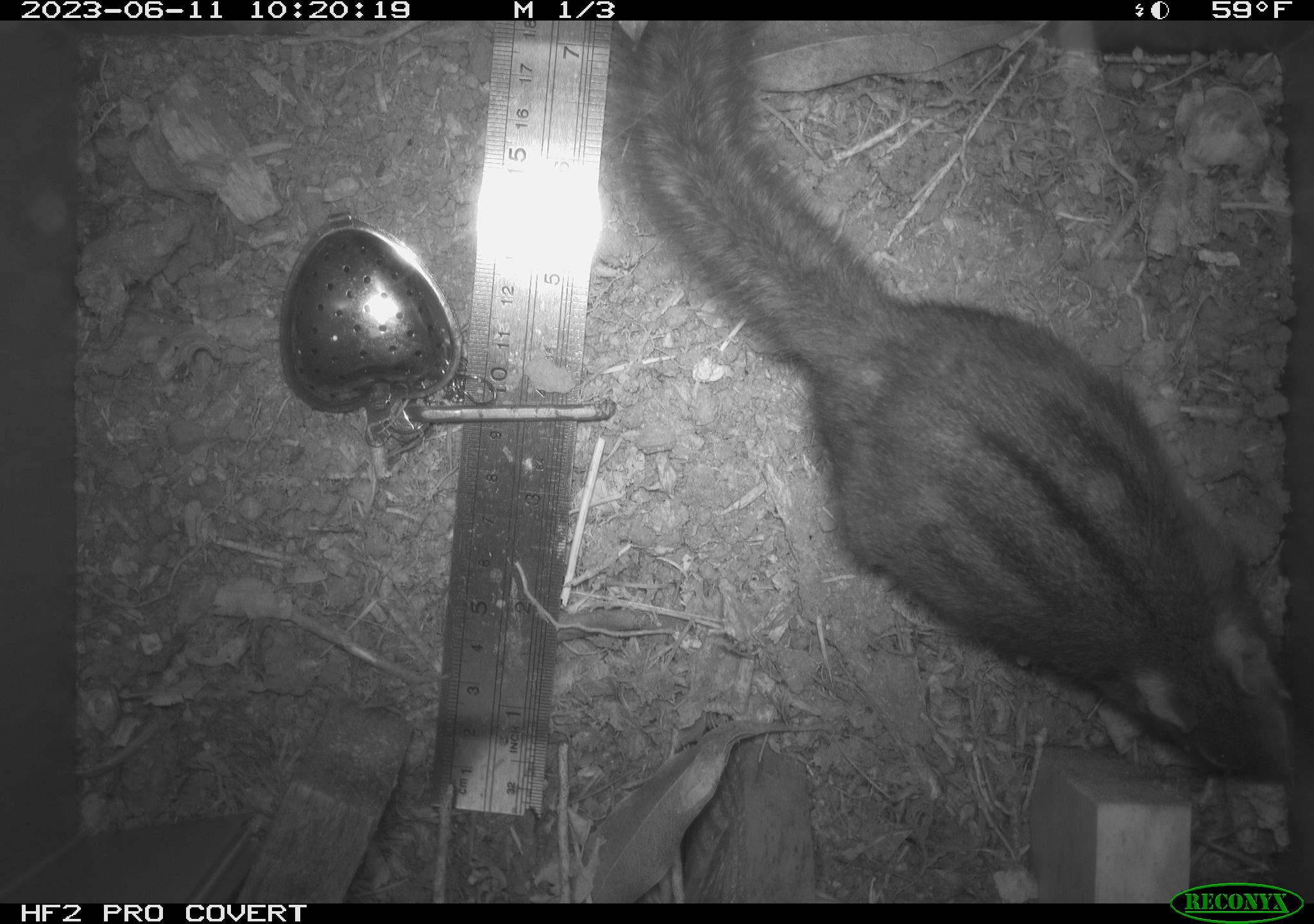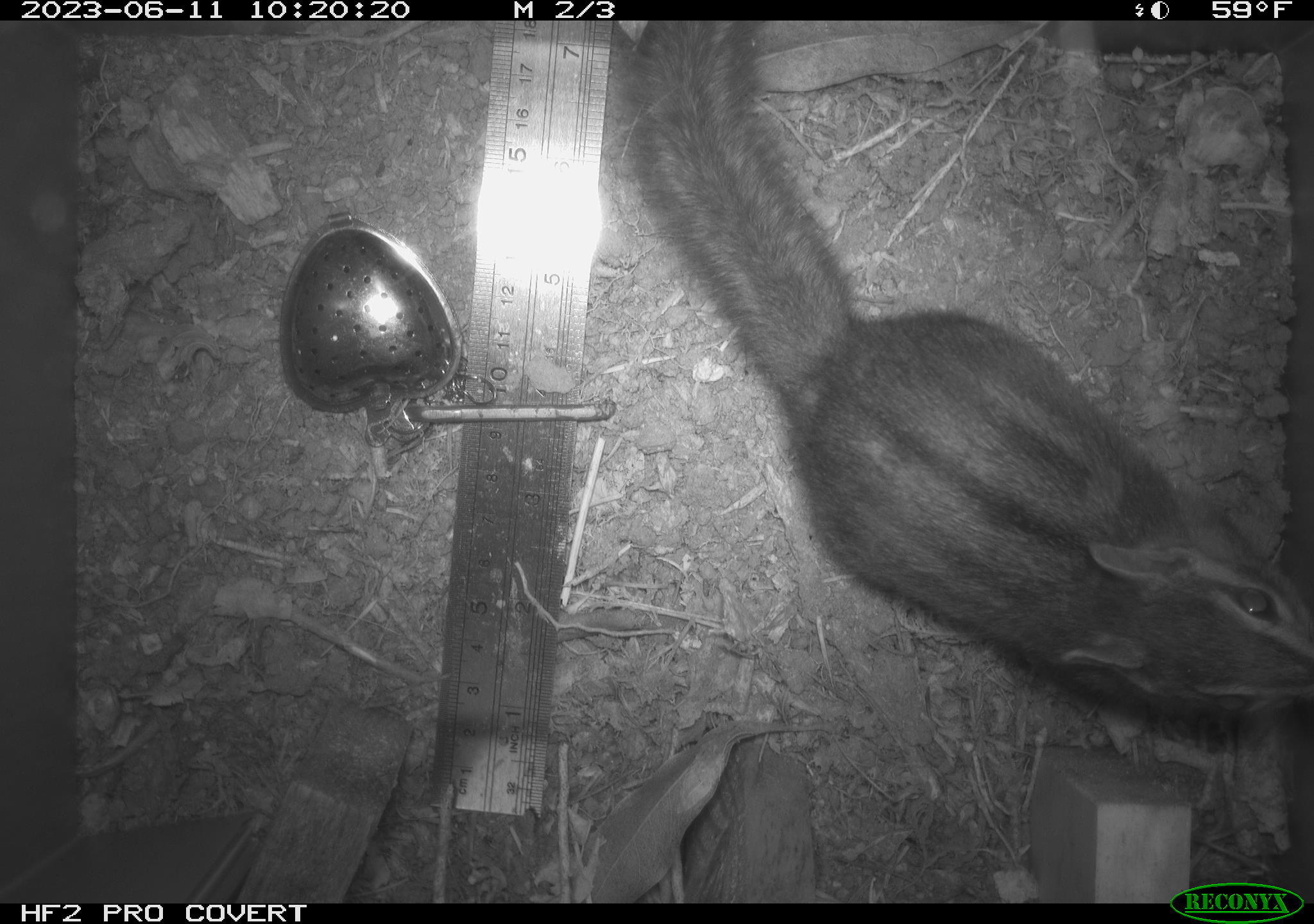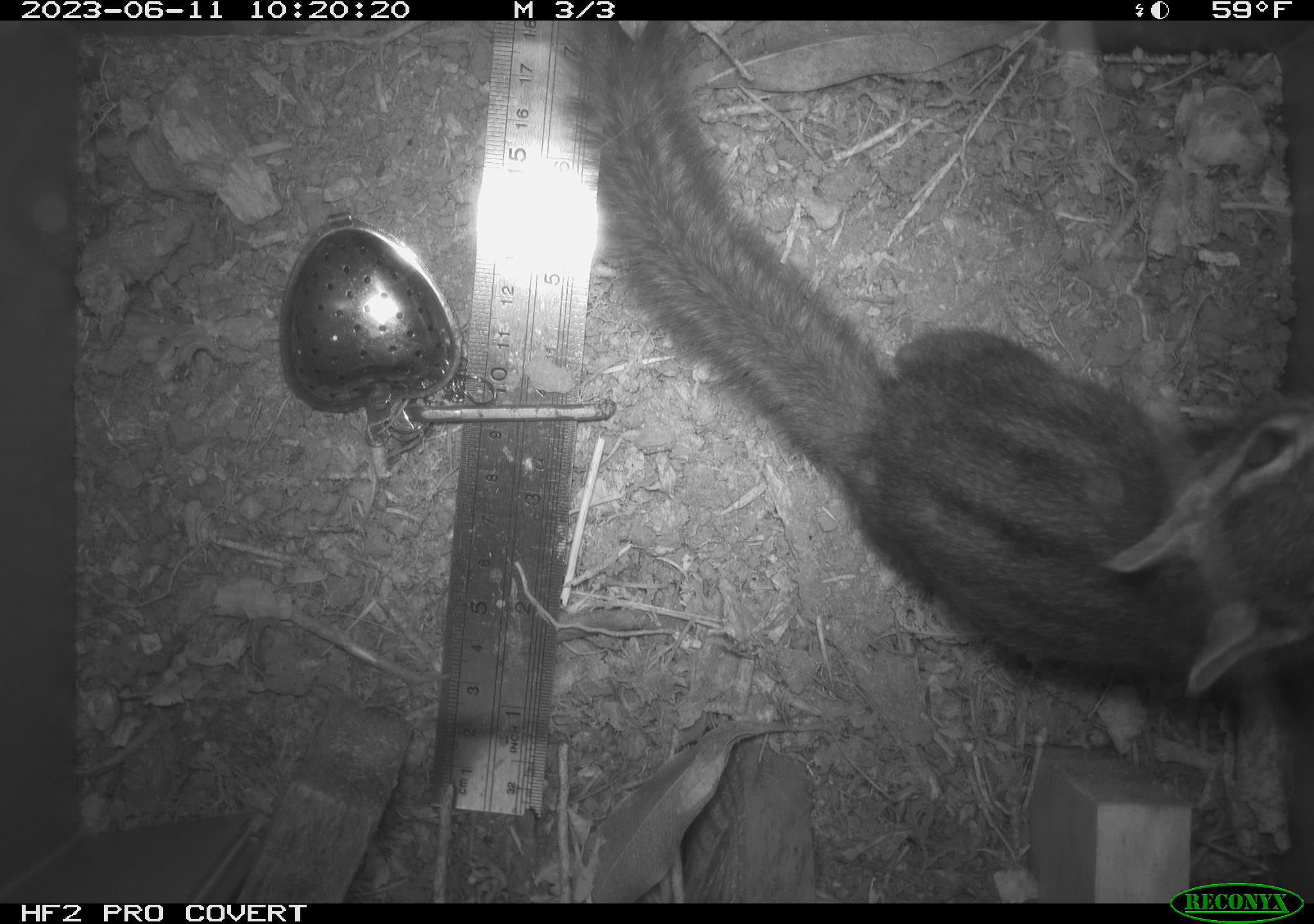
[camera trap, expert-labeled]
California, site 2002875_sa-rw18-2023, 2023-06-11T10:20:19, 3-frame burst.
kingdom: Animalia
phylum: Chordata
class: Mammalia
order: Rodentia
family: Sciuridae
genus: Neotamias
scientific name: Neotamias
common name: western chipmunks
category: neotamias species